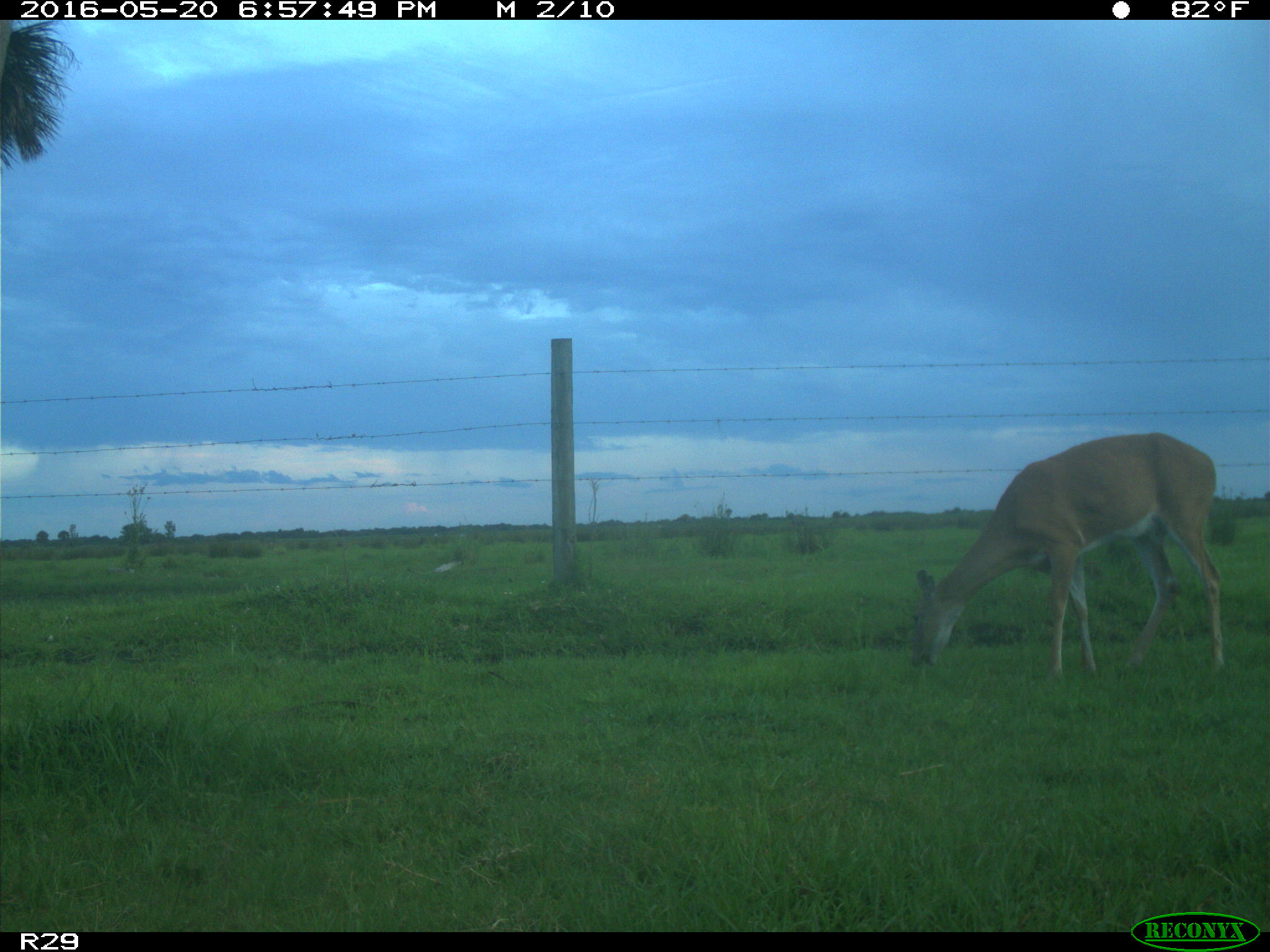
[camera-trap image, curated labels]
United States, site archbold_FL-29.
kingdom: Animalia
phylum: Chordata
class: Mammalia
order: Artiodactyla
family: Cervidae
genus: Odocoileus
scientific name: Odocoileus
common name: deer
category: unidentified deer